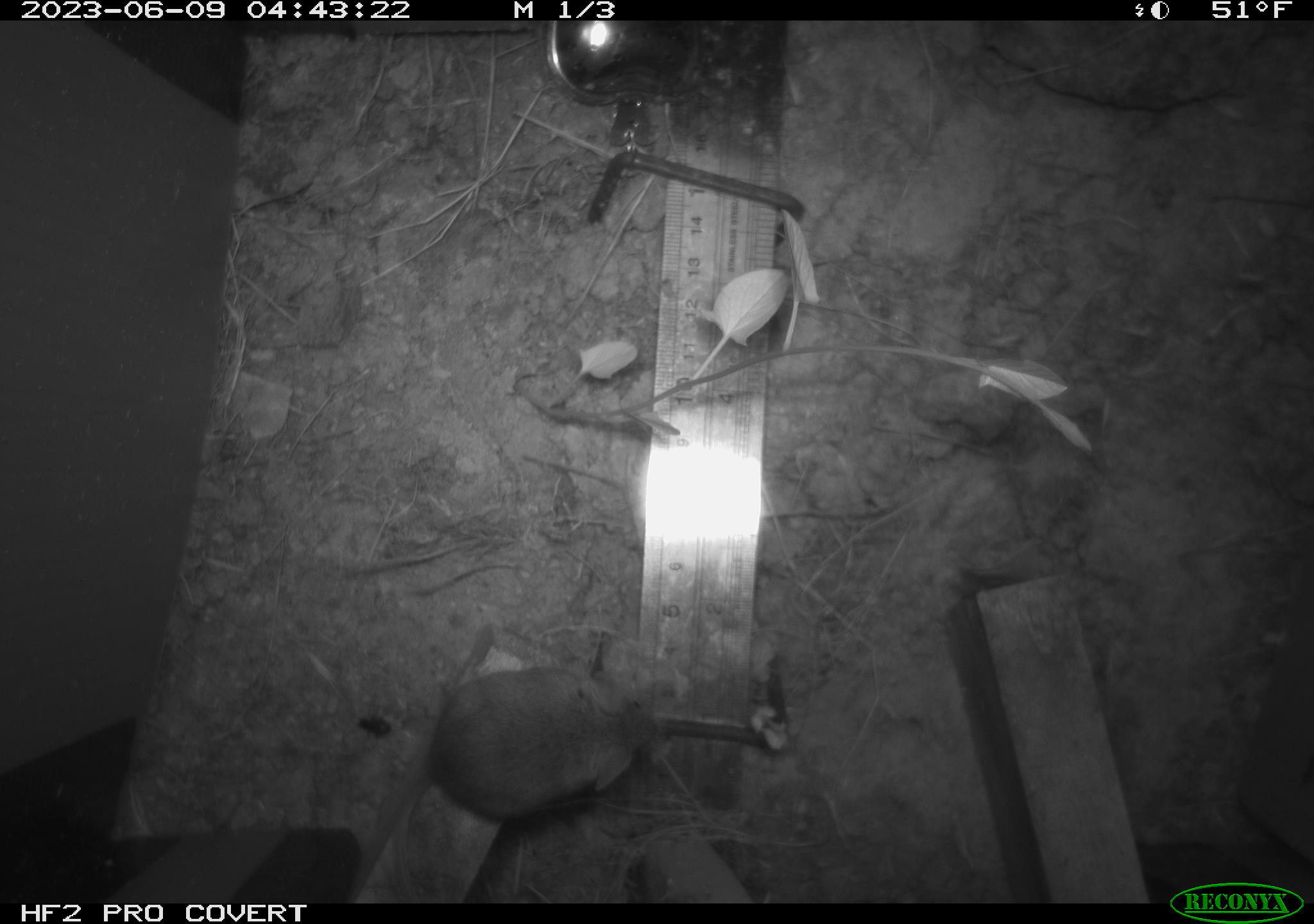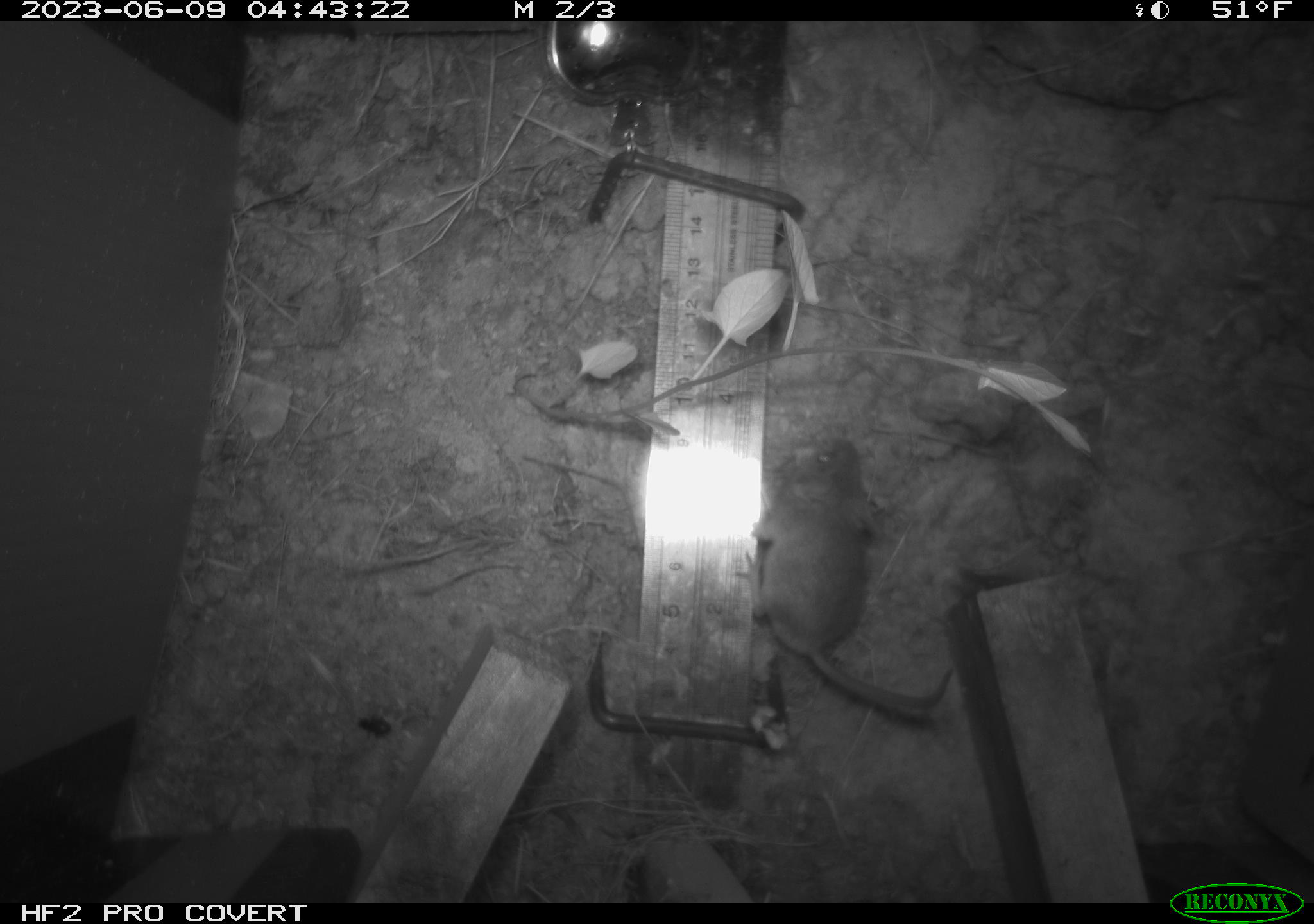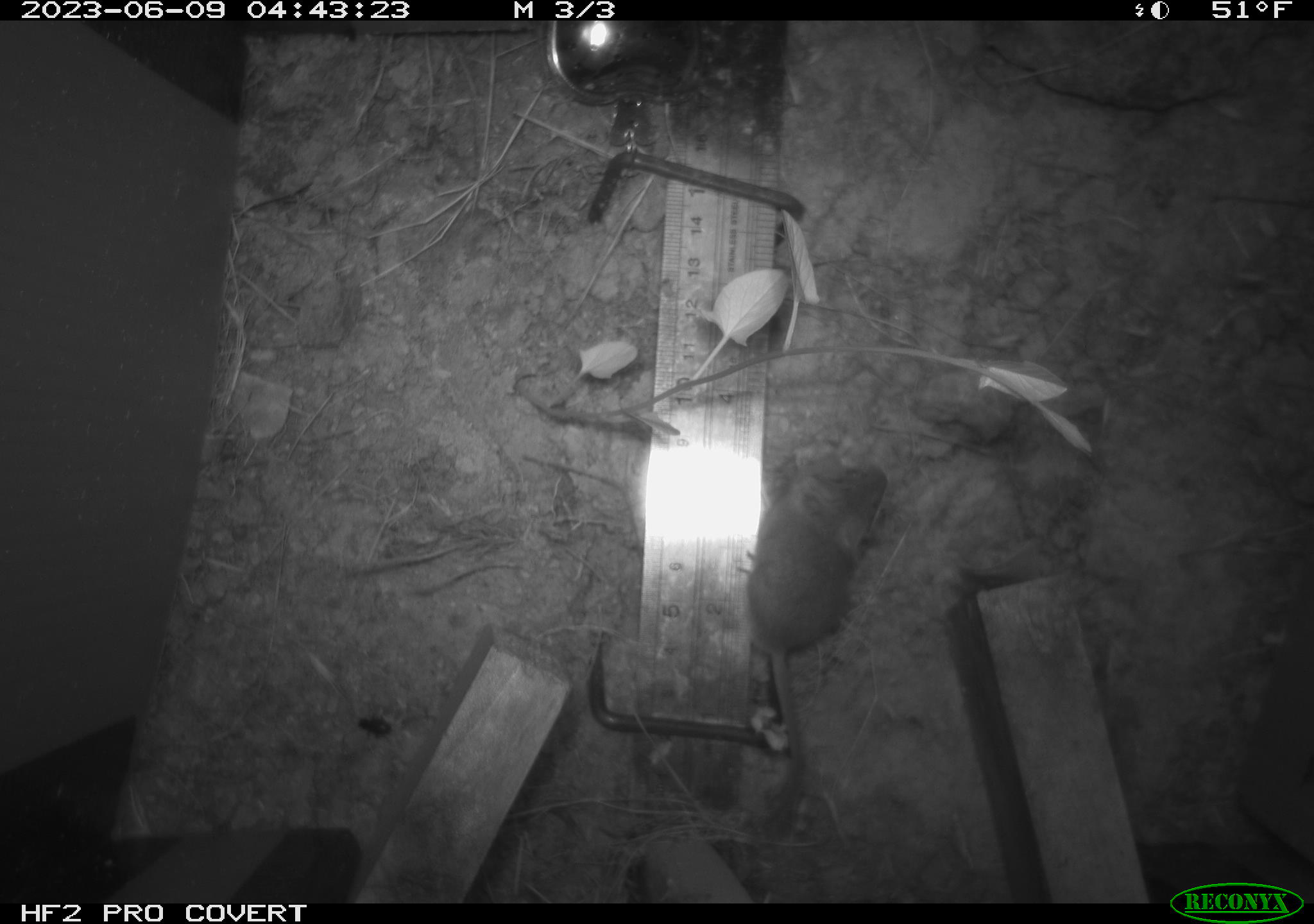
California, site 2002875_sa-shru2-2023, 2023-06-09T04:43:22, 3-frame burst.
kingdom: Animalia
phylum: Chordata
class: Mammalia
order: Rodentia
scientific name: Rodentia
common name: mouse species